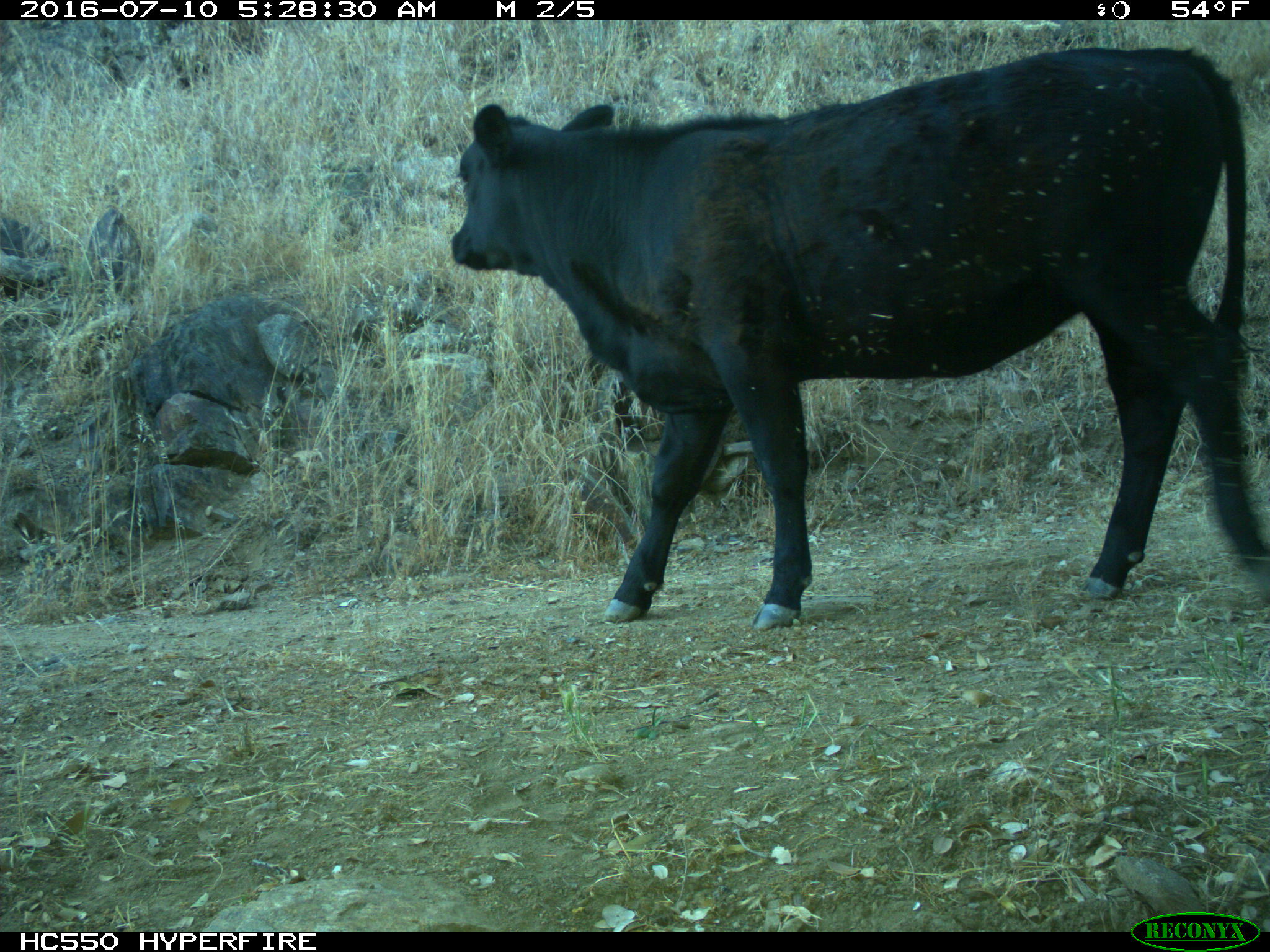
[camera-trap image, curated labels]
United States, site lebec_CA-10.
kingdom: Animalia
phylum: Chordata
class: Mammalia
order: Artiodactyla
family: Bovidae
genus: Bos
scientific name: Bos taurus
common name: domestic cow